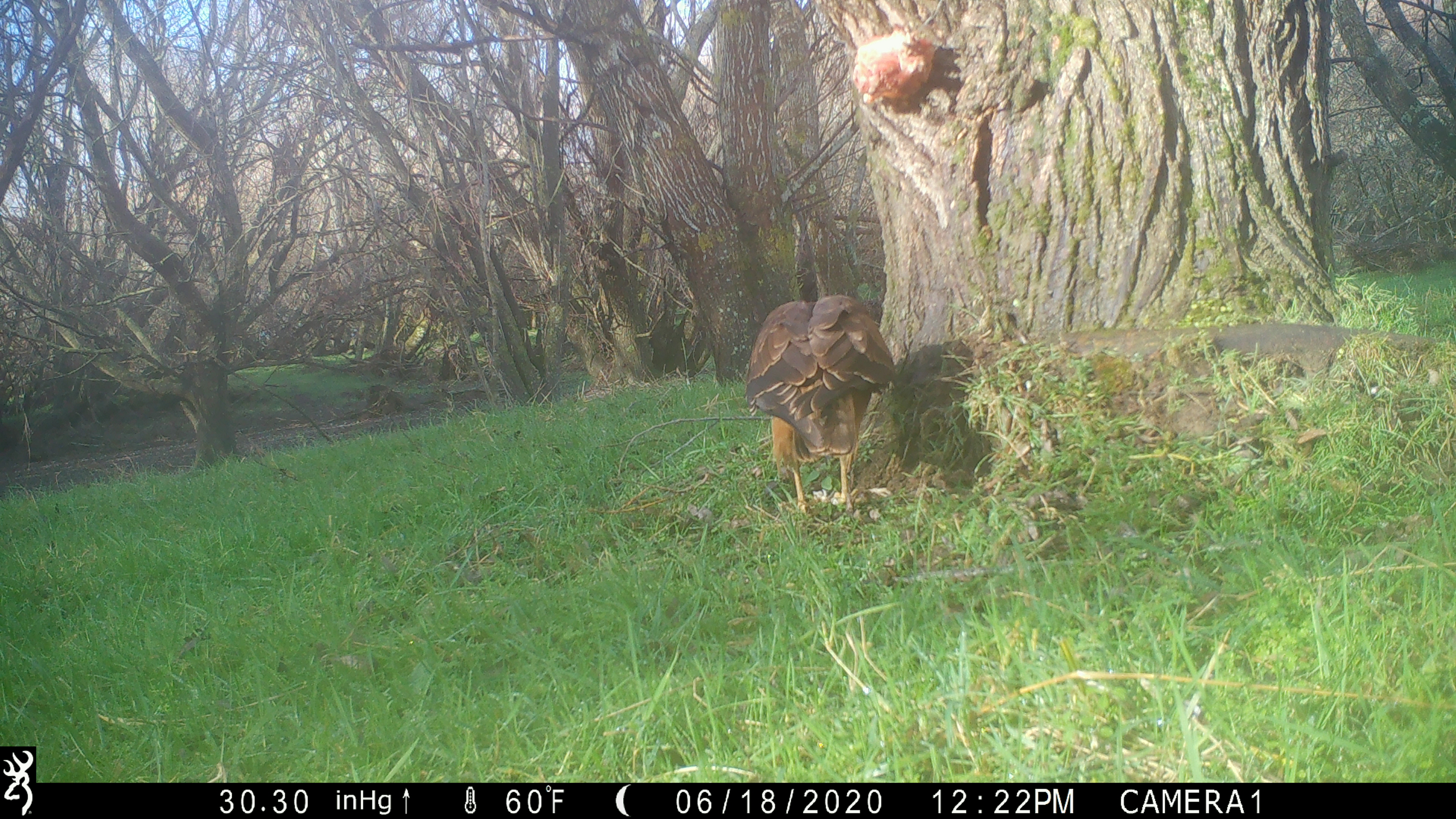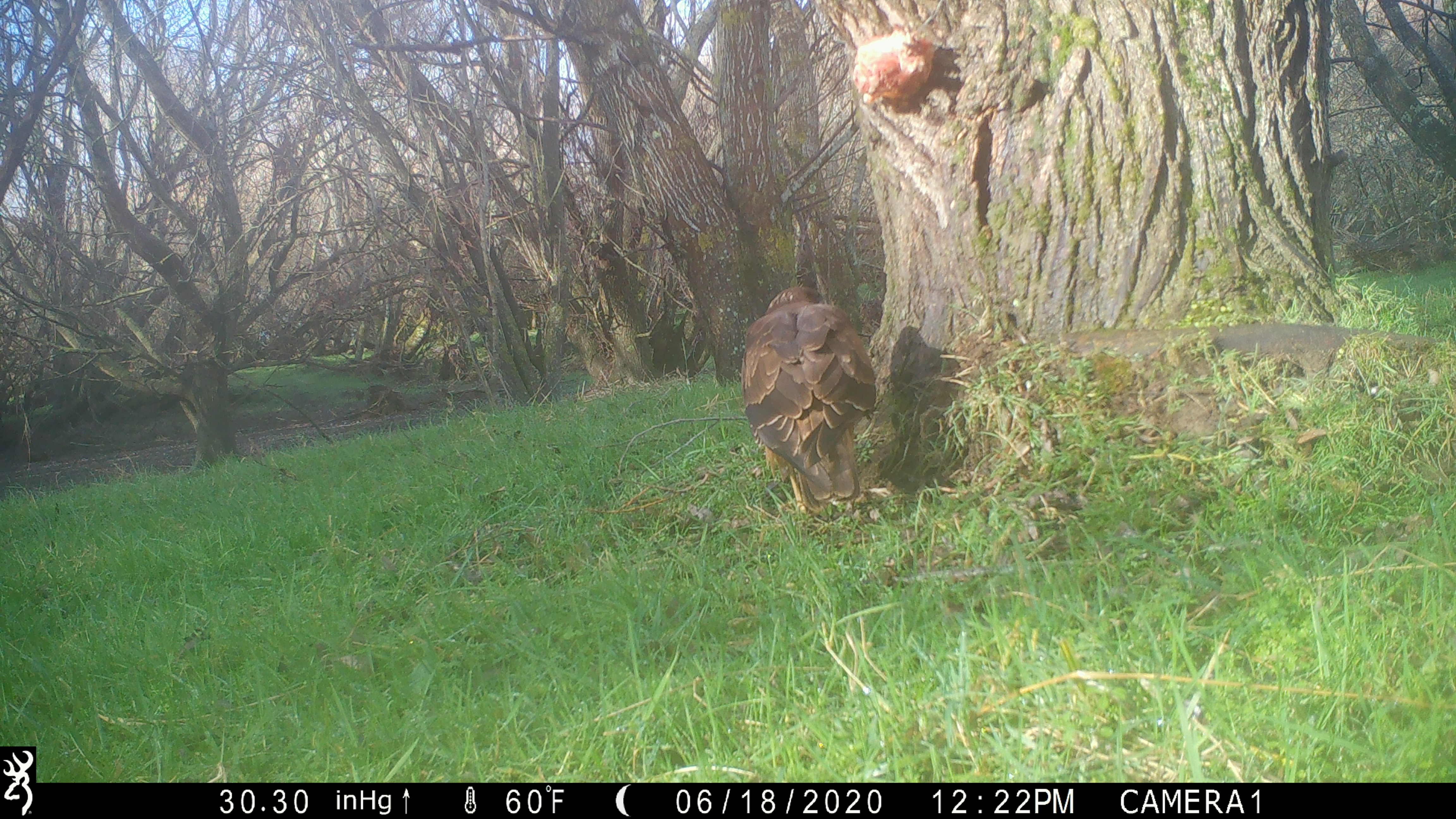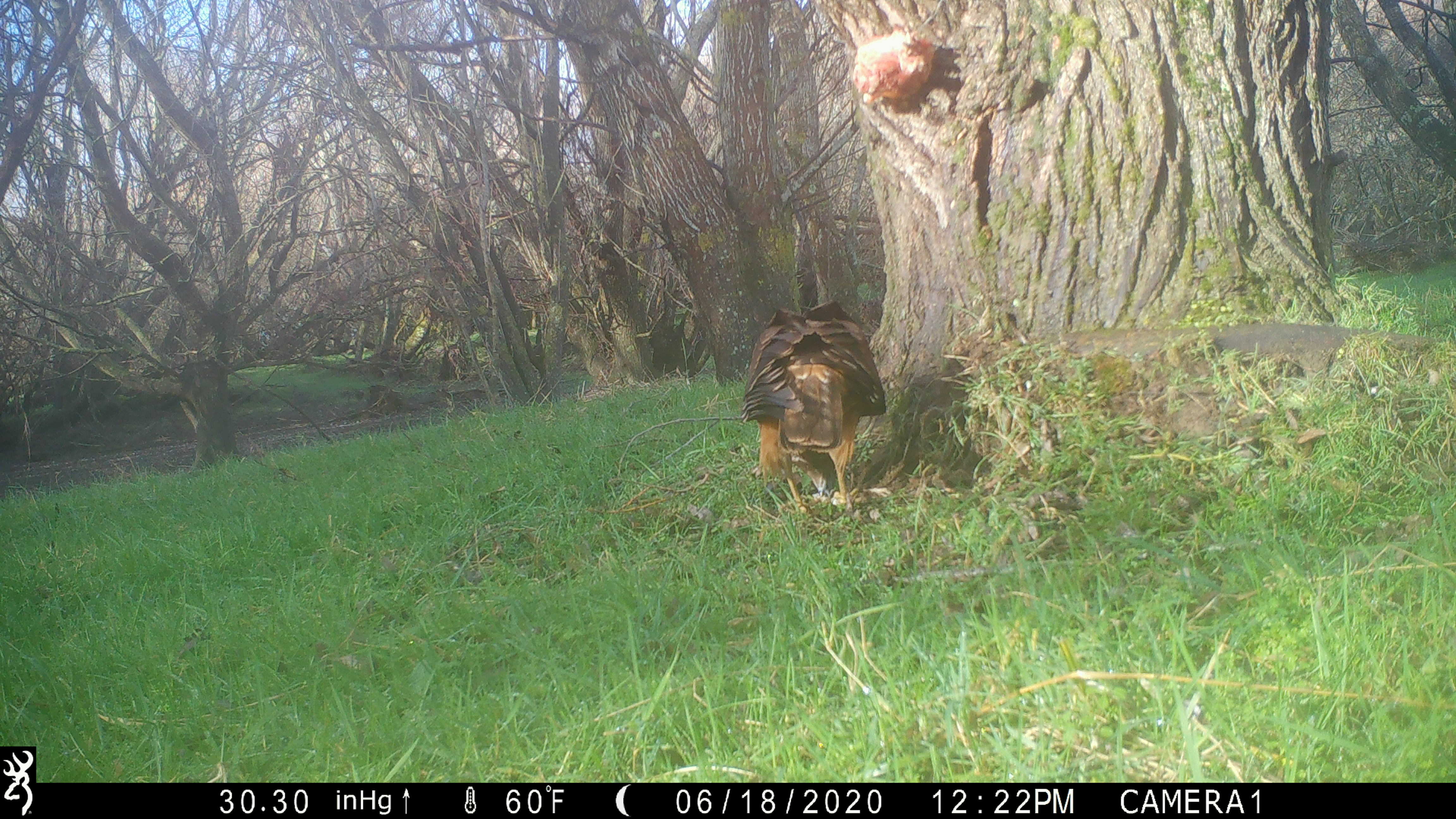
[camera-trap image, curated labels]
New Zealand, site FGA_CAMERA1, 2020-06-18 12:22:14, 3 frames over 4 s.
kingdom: Animalia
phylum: Chordata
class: Aves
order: Accipitriformes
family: Accipitridae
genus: Circus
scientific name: Circus approximans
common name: swamp harrier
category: harrier